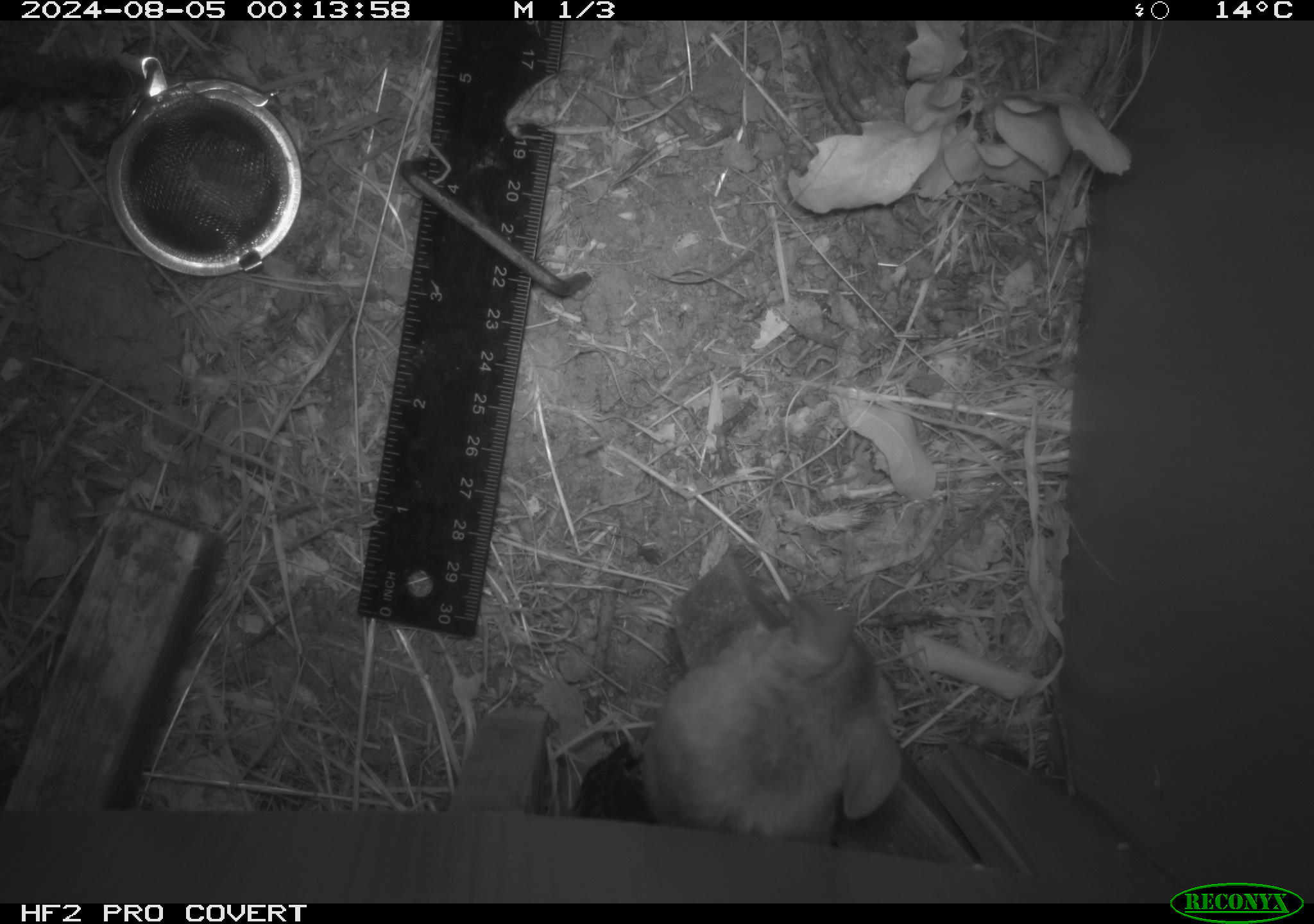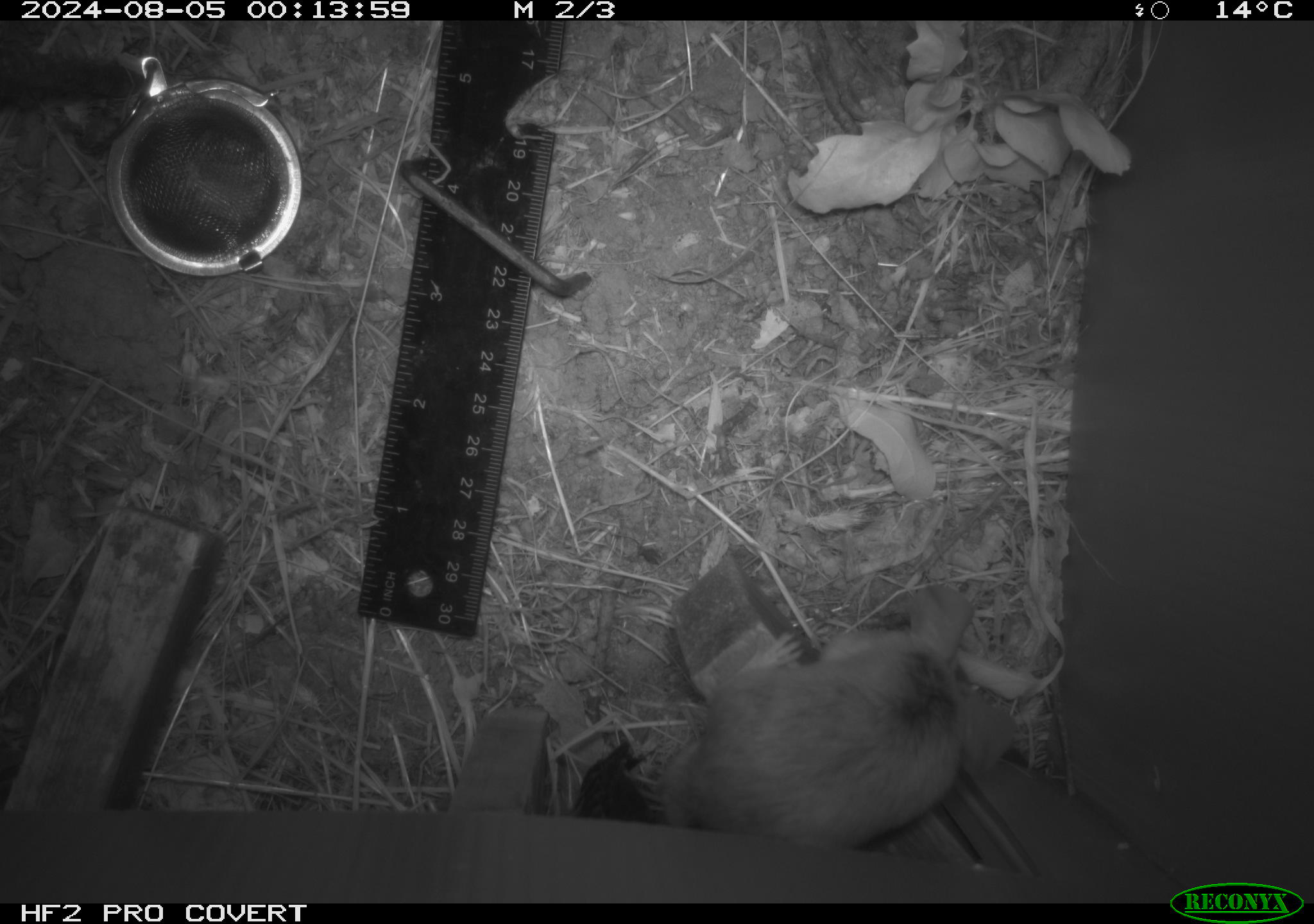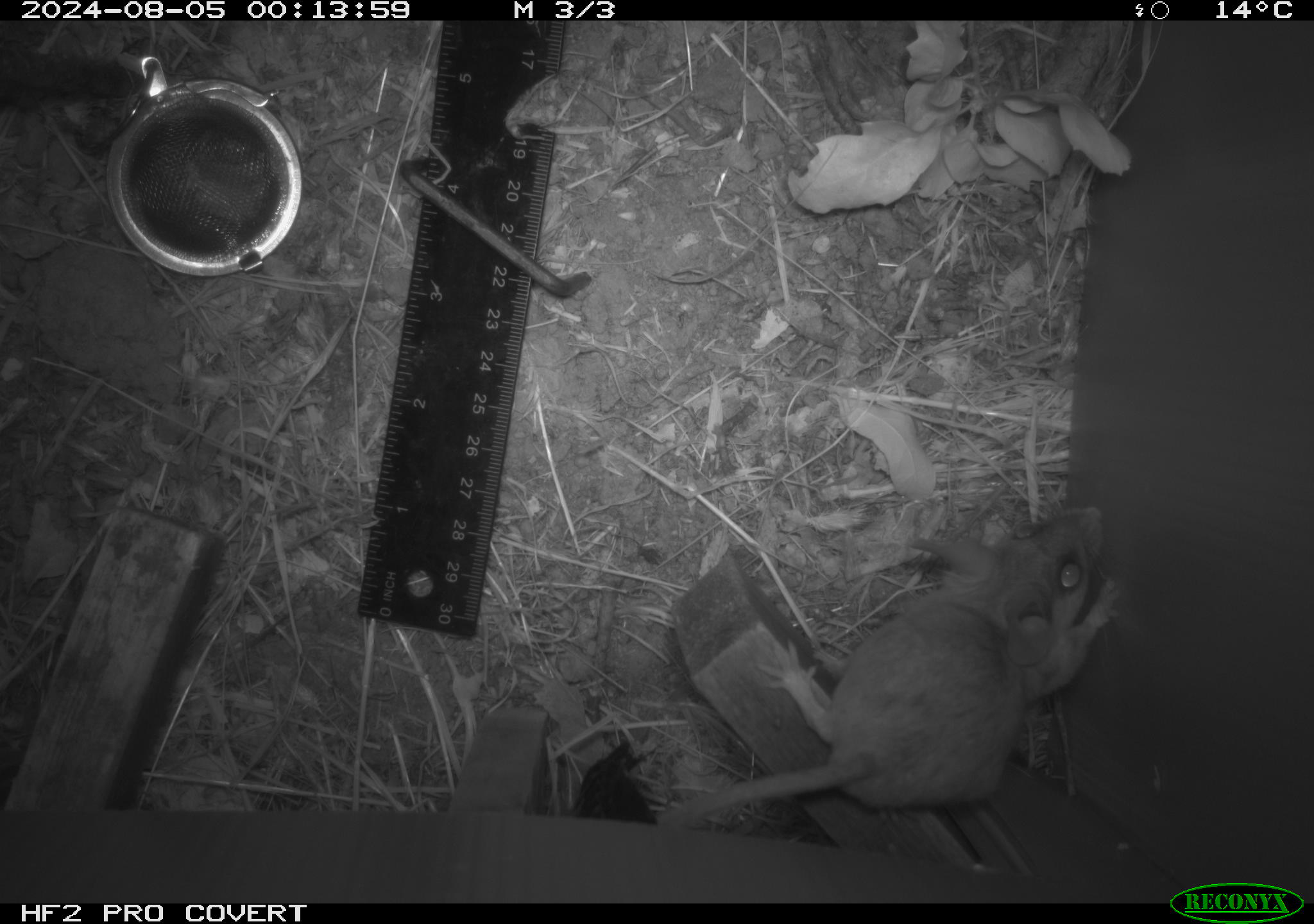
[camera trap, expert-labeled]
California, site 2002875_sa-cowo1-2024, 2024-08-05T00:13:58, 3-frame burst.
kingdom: Animalia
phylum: Chordata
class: Mammalia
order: Rodentia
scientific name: Rodentia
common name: rodent